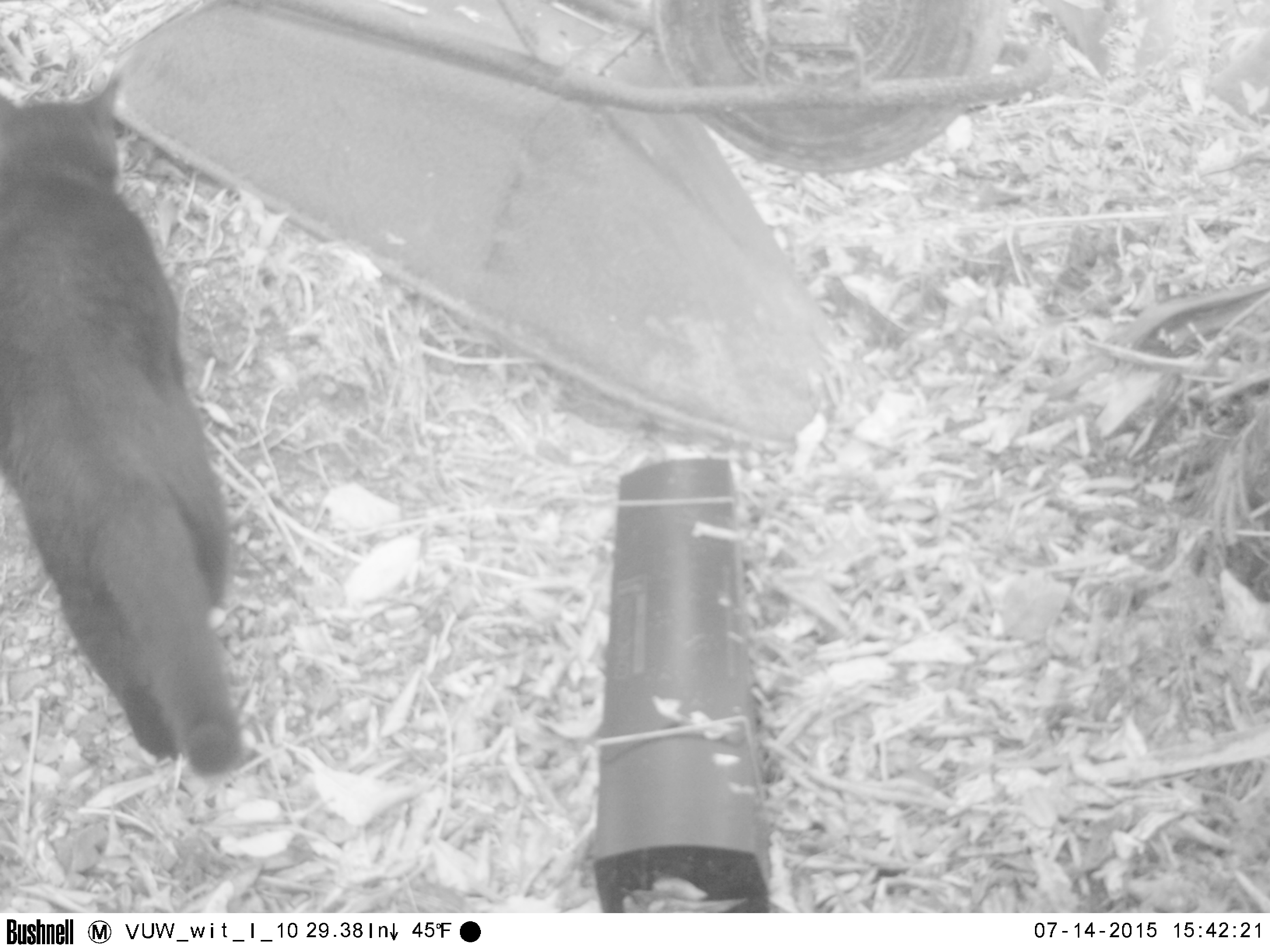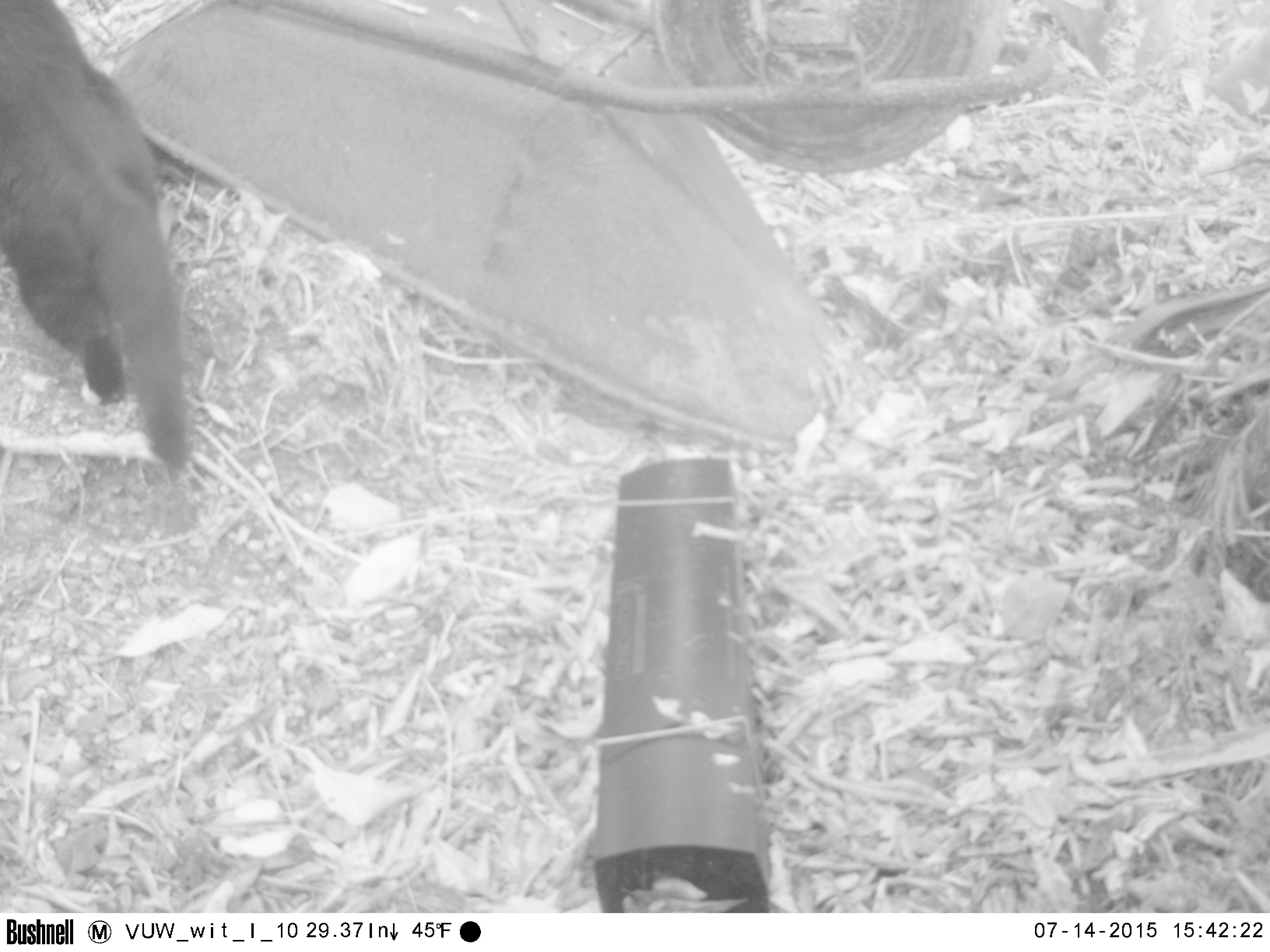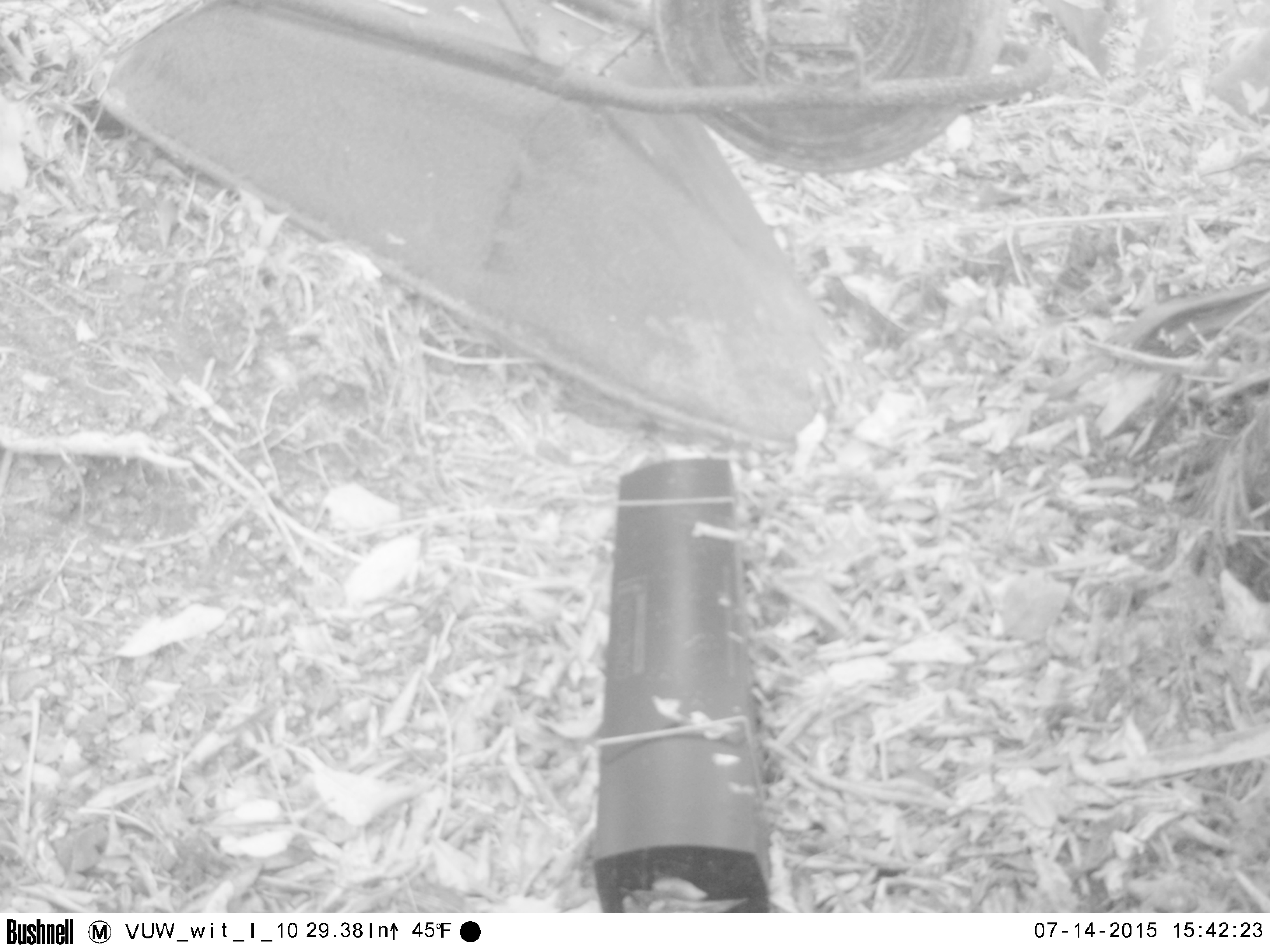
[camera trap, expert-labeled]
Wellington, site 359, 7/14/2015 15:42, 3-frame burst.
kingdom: Animalia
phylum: Chordata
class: Mammalia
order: Carnivora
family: Felidae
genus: Felis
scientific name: Felis catus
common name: cat